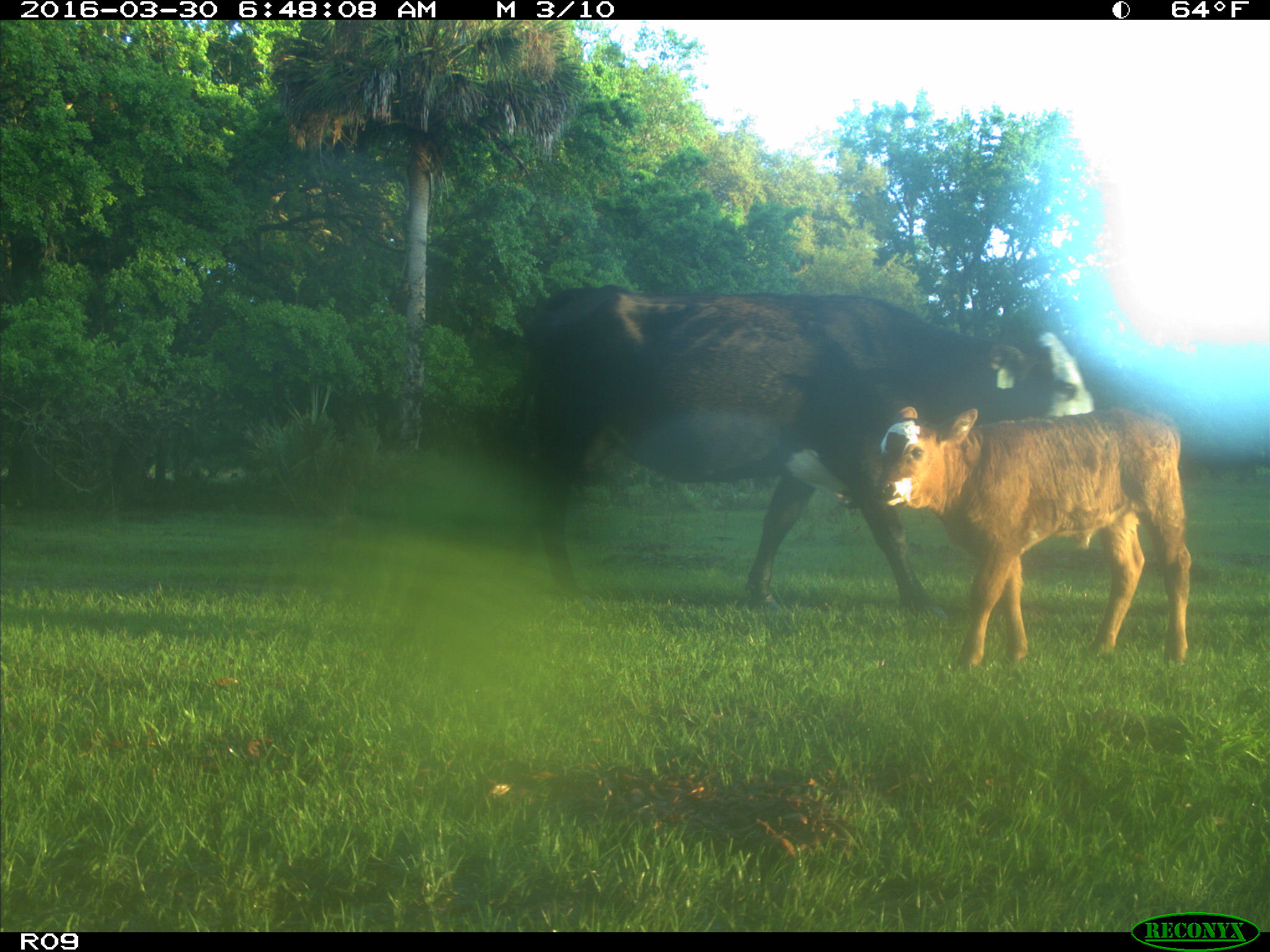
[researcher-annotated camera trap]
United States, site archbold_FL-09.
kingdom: Animalia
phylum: Chordata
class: Mammalia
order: Artiodactyla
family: Bovidae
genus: Bos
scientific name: Bos taurus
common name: domestic cow